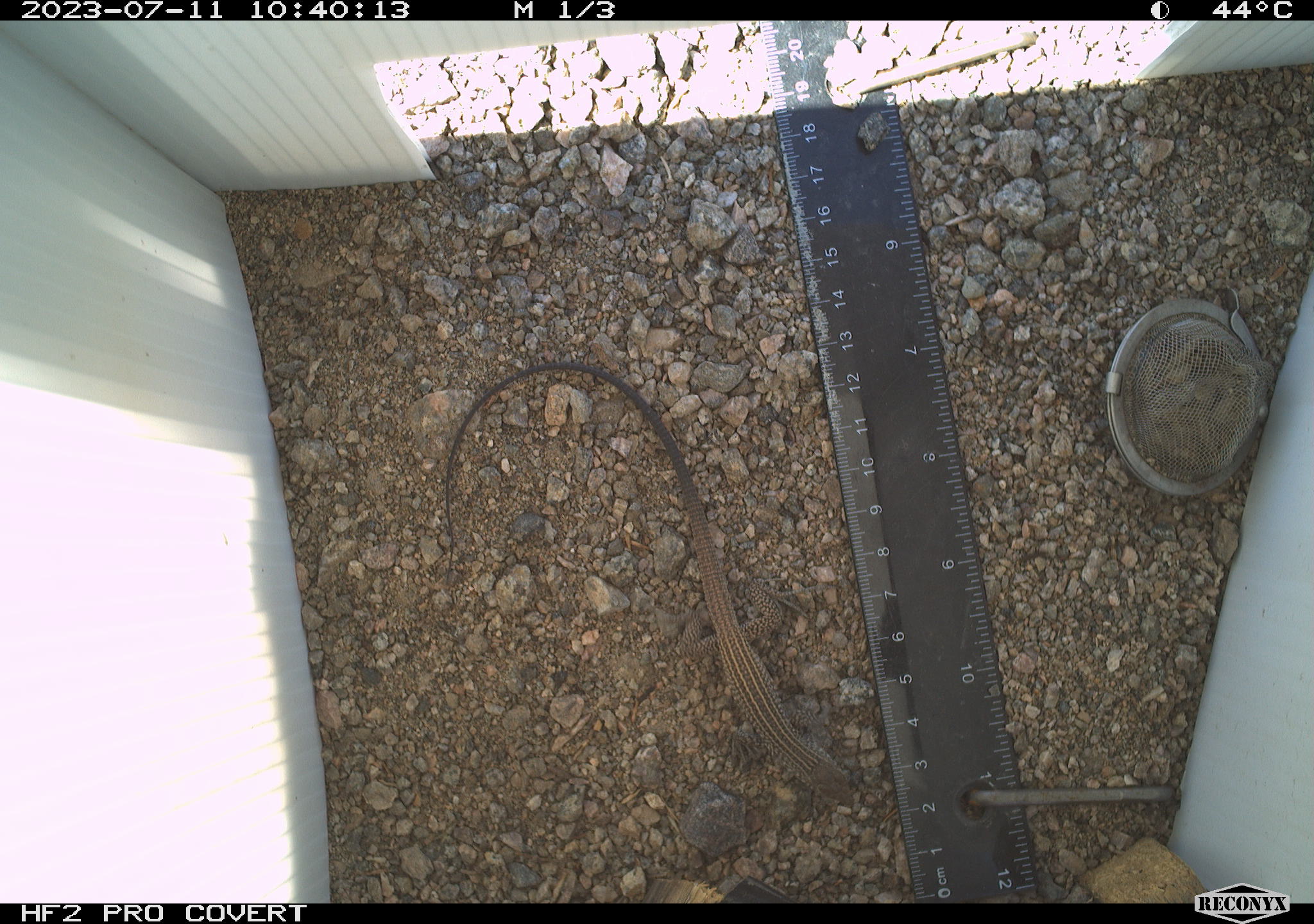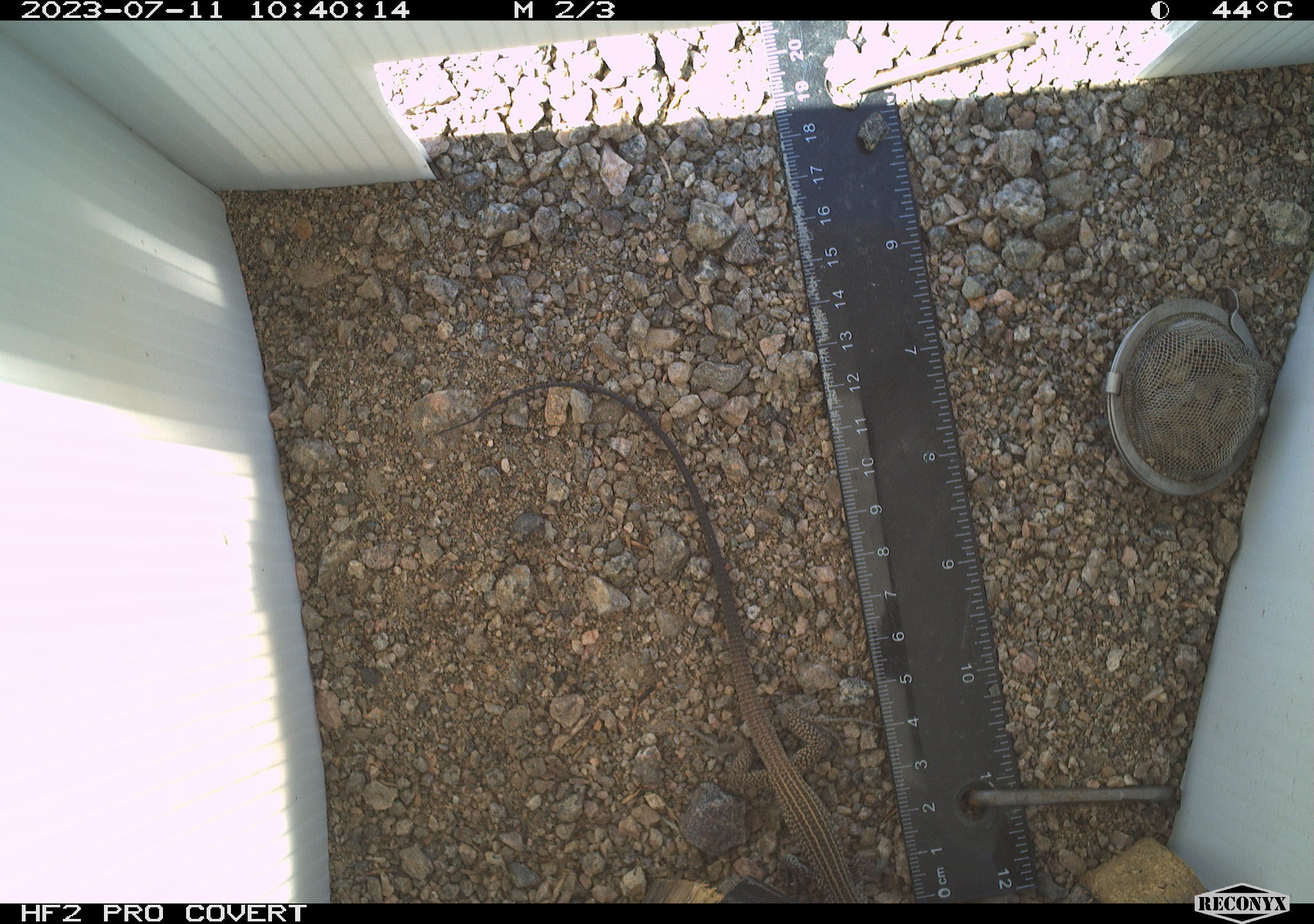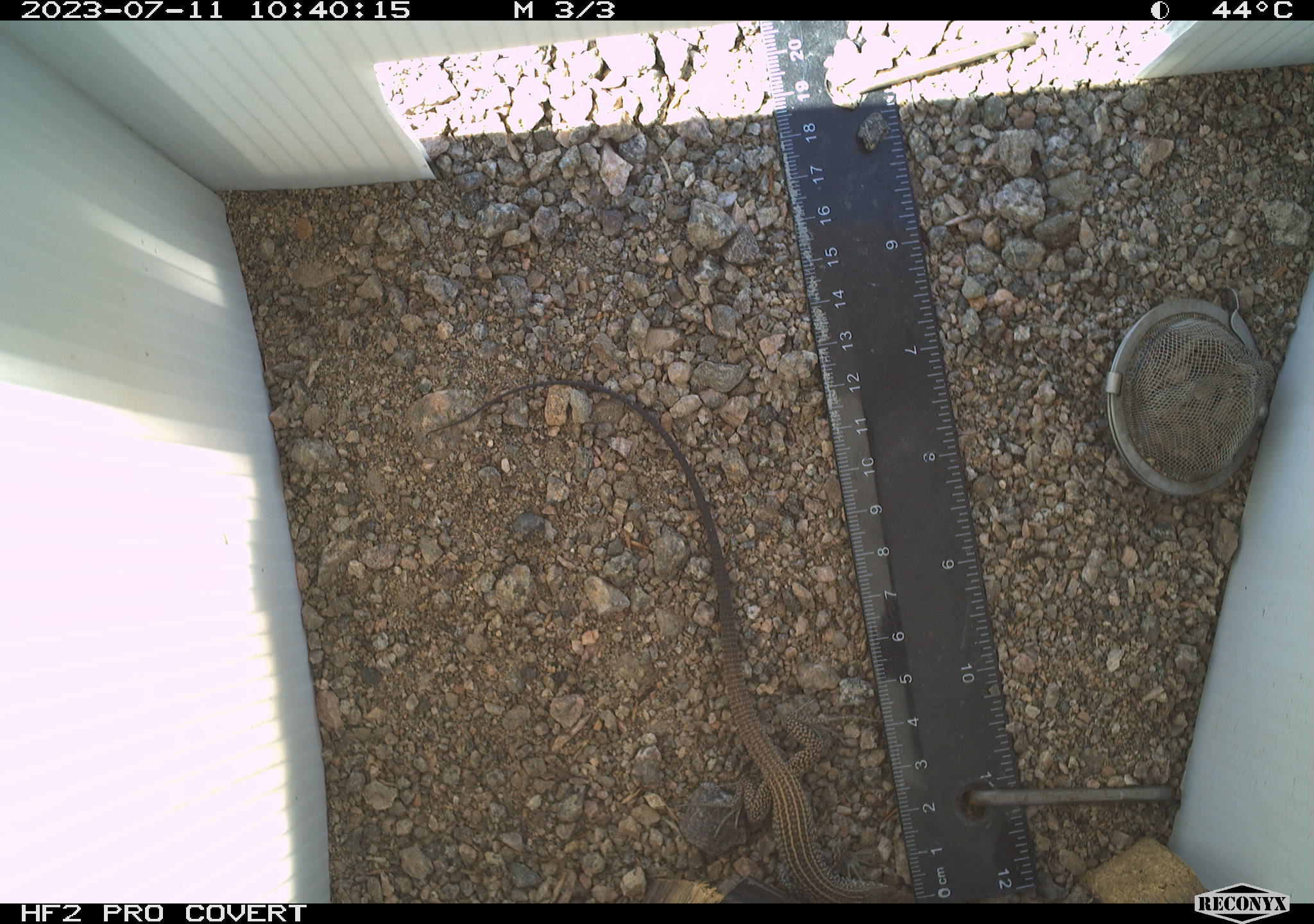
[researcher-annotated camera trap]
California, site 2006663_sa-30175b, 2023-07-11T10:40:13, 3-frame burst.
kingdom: Animalia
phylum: Chordata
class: Reptilia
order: Squamata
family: Teiidae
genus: Aspidoscelis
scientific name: Aspidoscelis tigris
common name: western whiptail